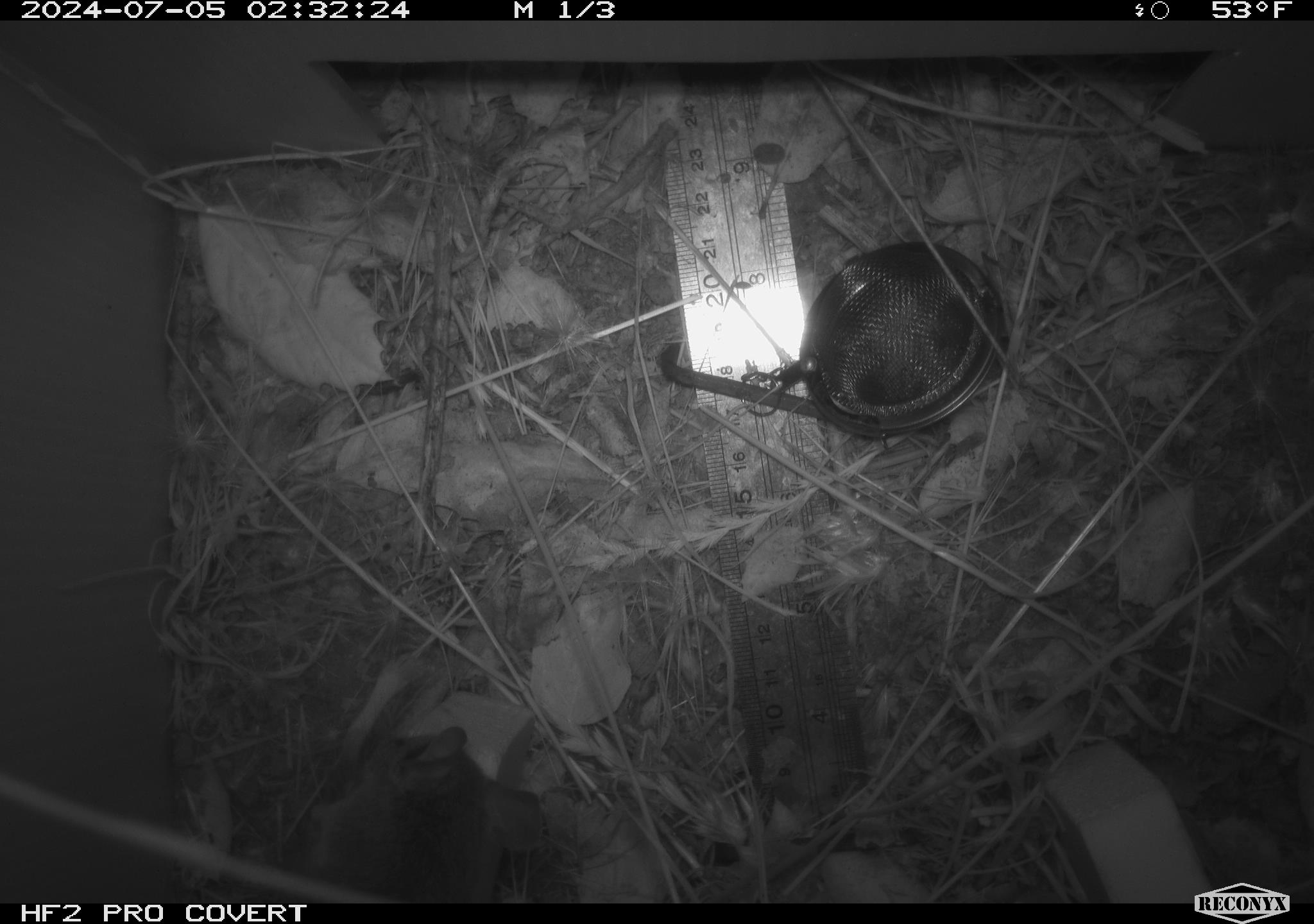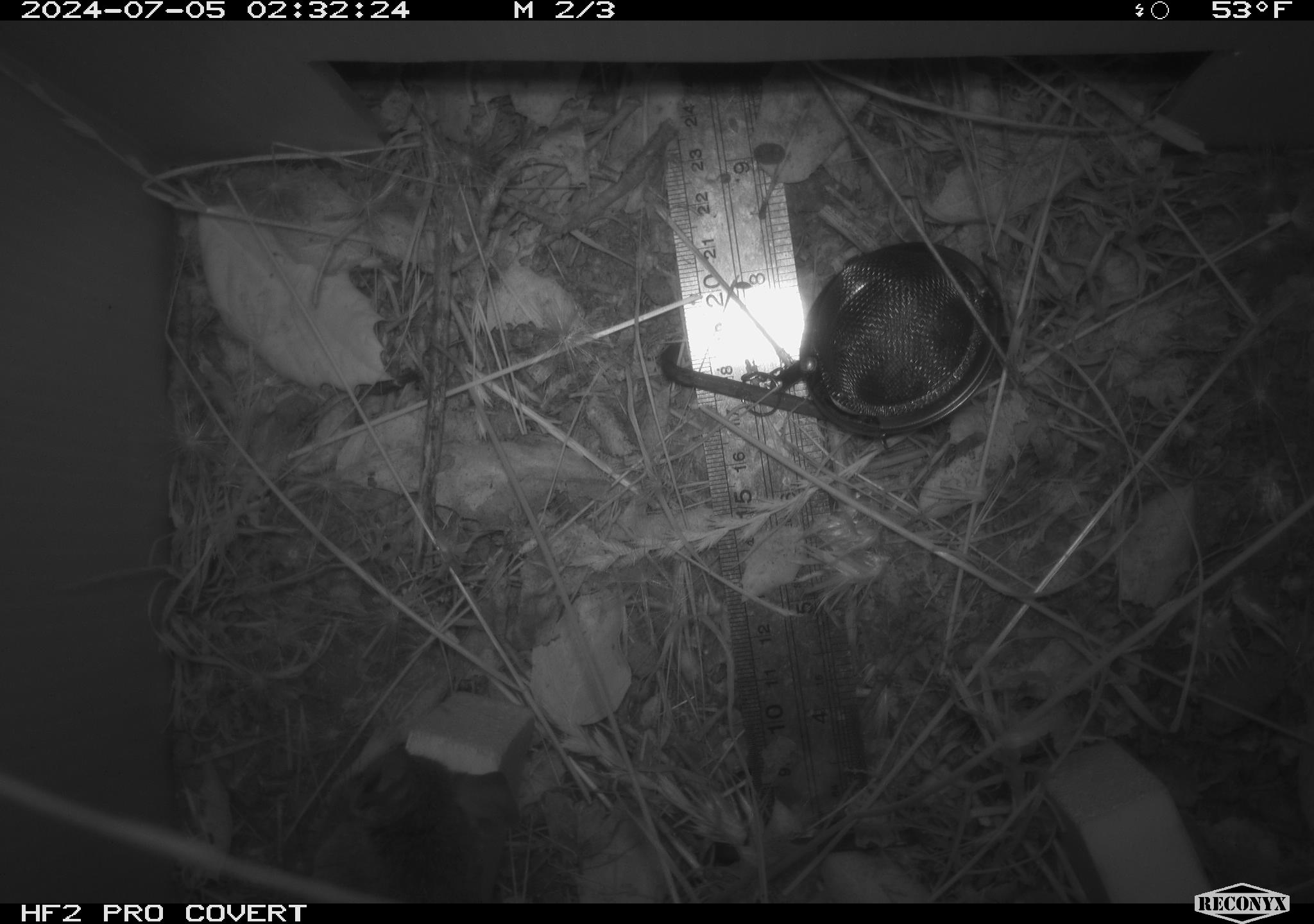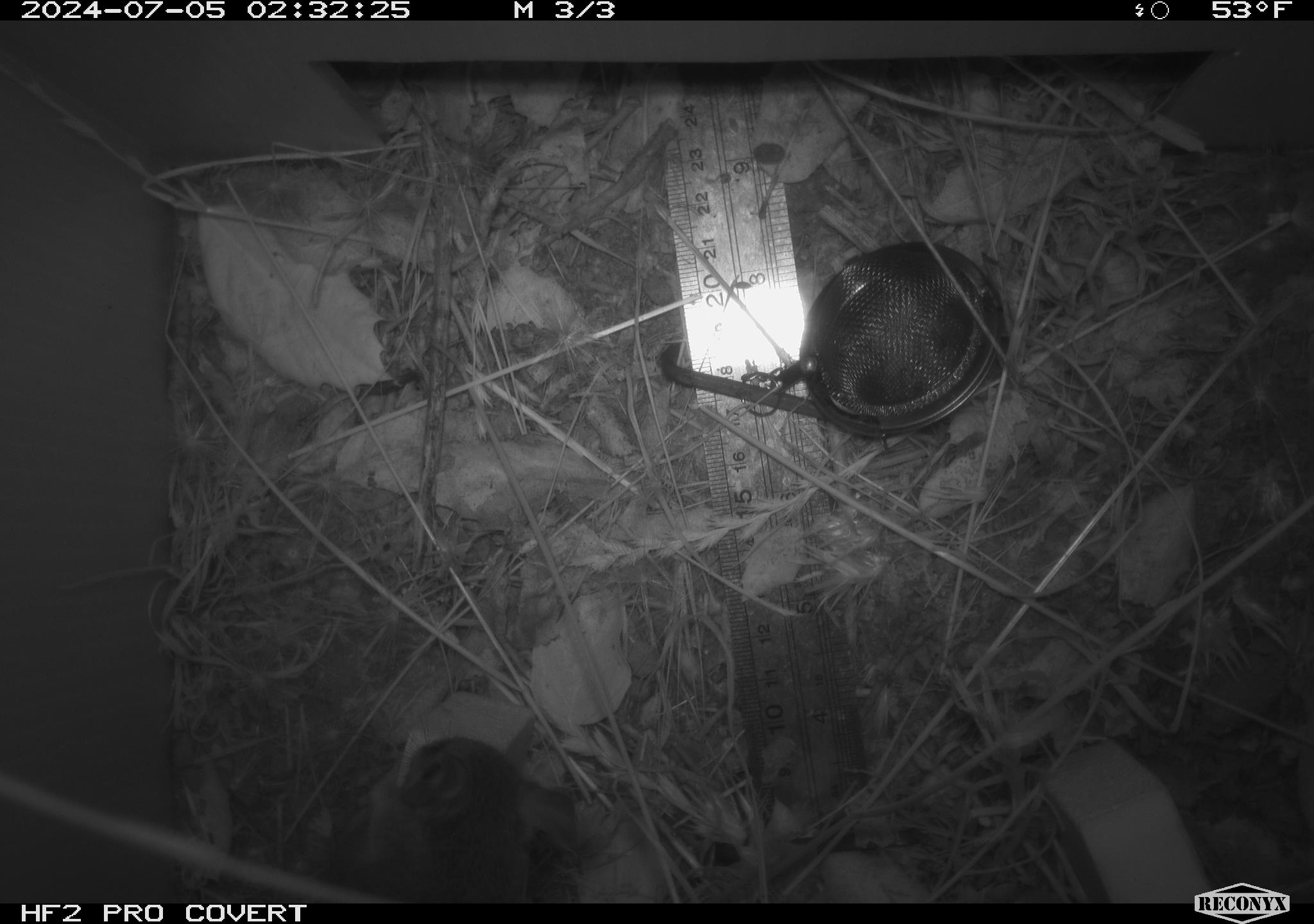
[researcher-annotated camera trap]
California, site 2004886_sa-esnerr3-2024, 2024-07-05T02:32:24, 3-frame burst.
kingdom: Animalia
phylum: Chordata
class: Mammalia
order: Rodentia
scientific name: Rodentia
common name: rodent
Rodent (Rodentia).